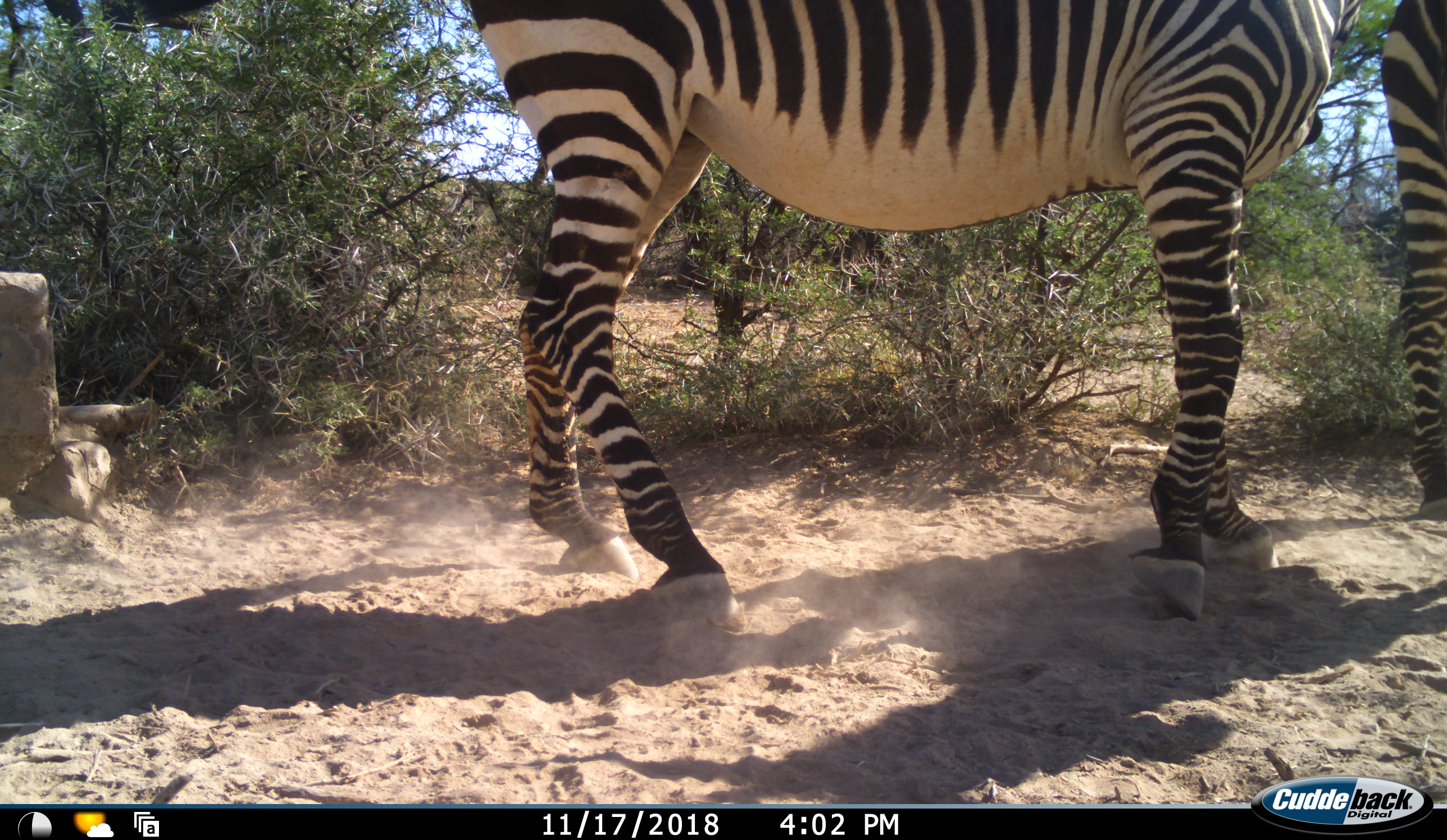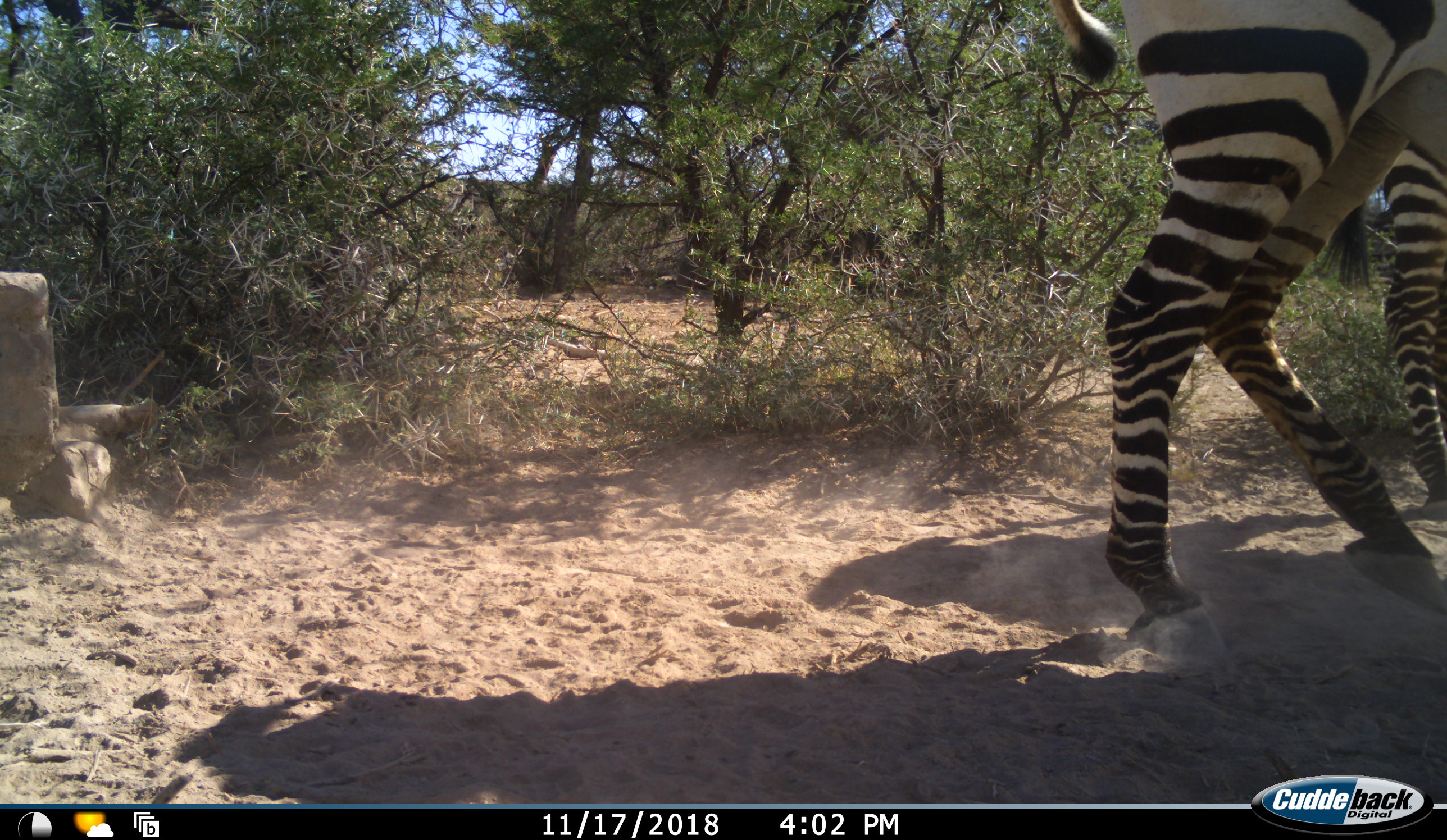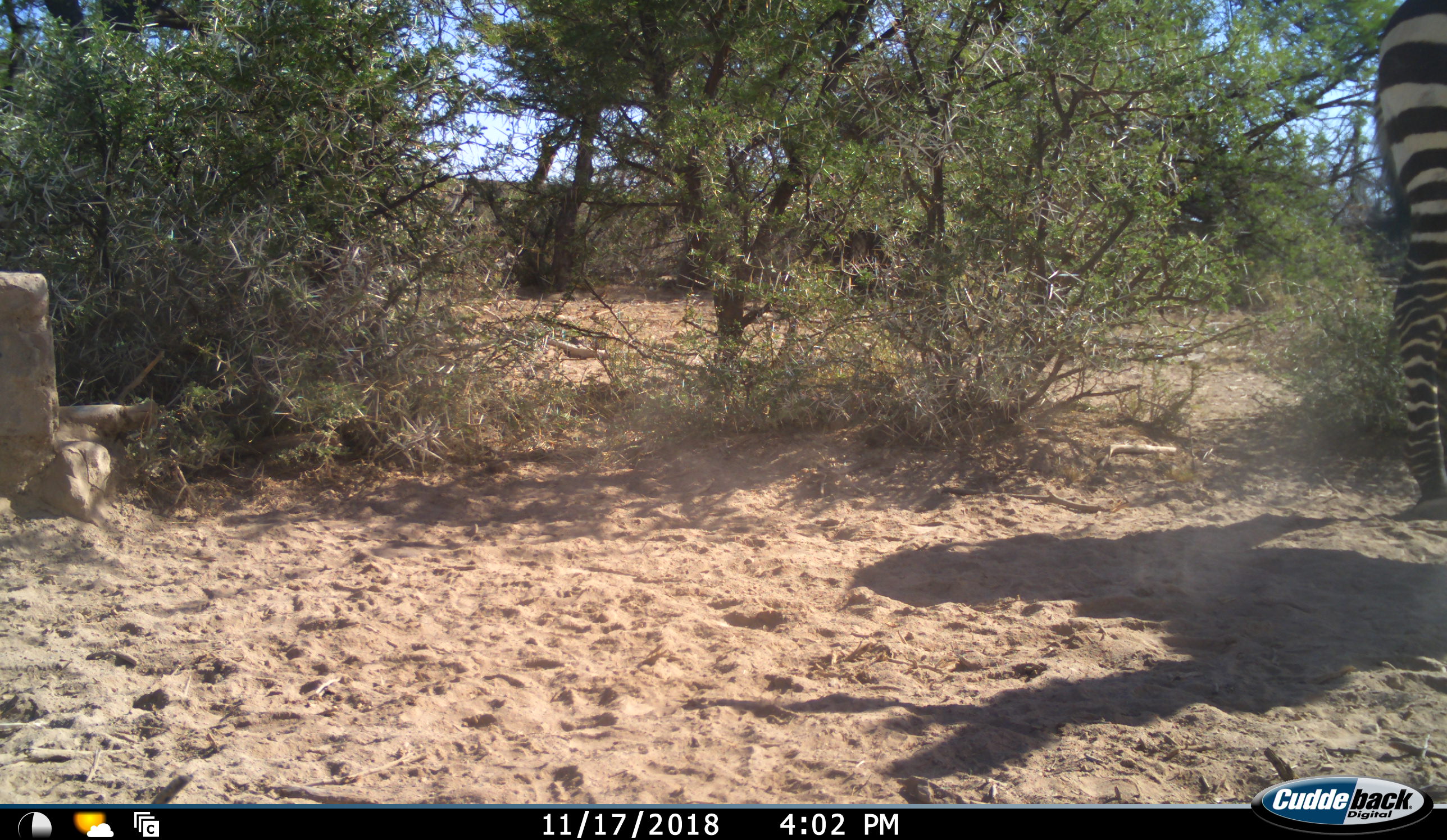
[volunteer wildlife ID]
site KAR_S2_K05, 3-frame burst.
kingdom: Animalia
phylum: Chordata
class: Mammalia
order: Perissodactyla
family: Equidae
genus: Equus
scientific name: Equus zebra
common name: mountain zebra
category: zebramountain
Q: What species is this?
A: Zebramountain (mountain zebra) (Equus zebra).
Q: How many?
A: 2.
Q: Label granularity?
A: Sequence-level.